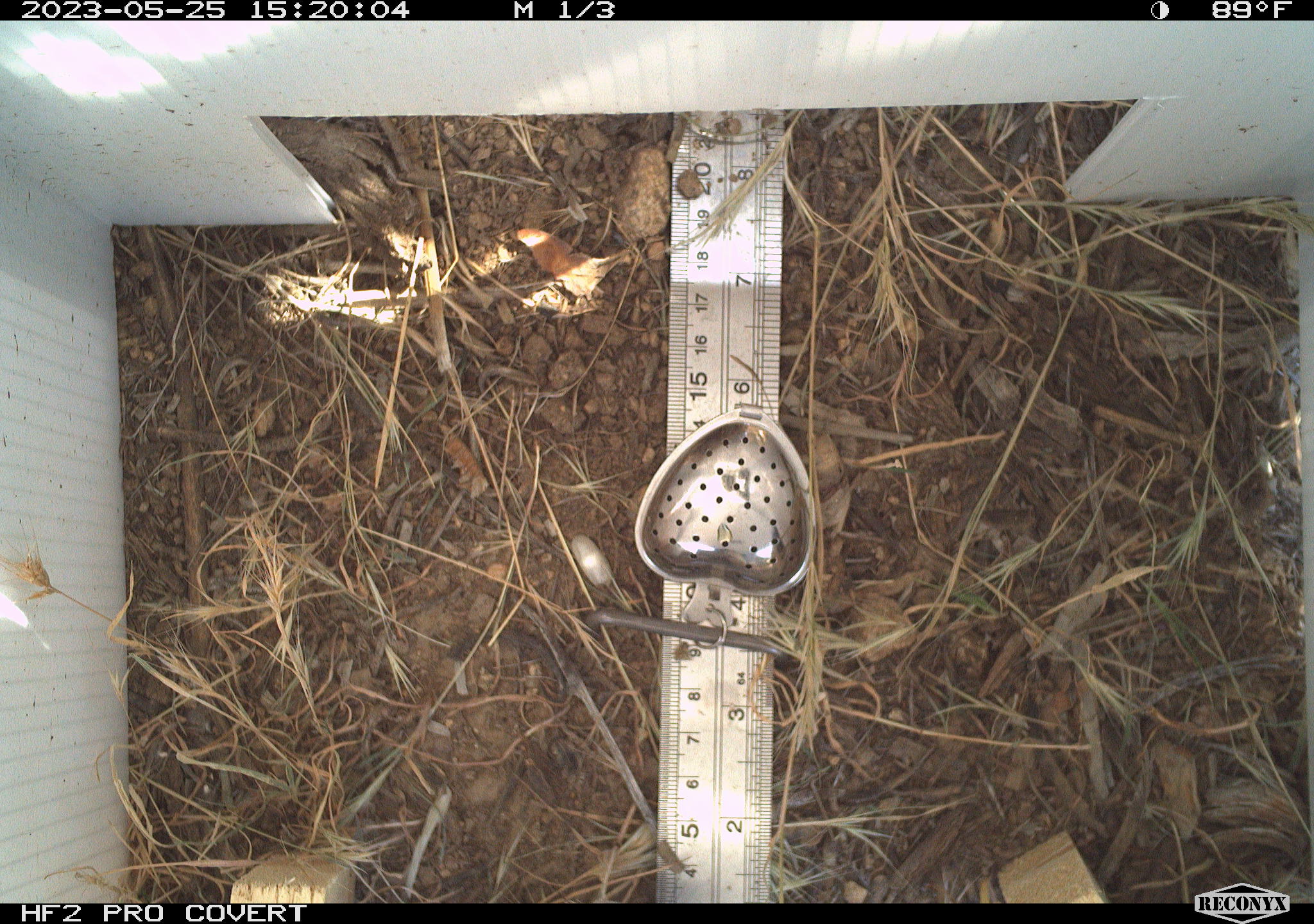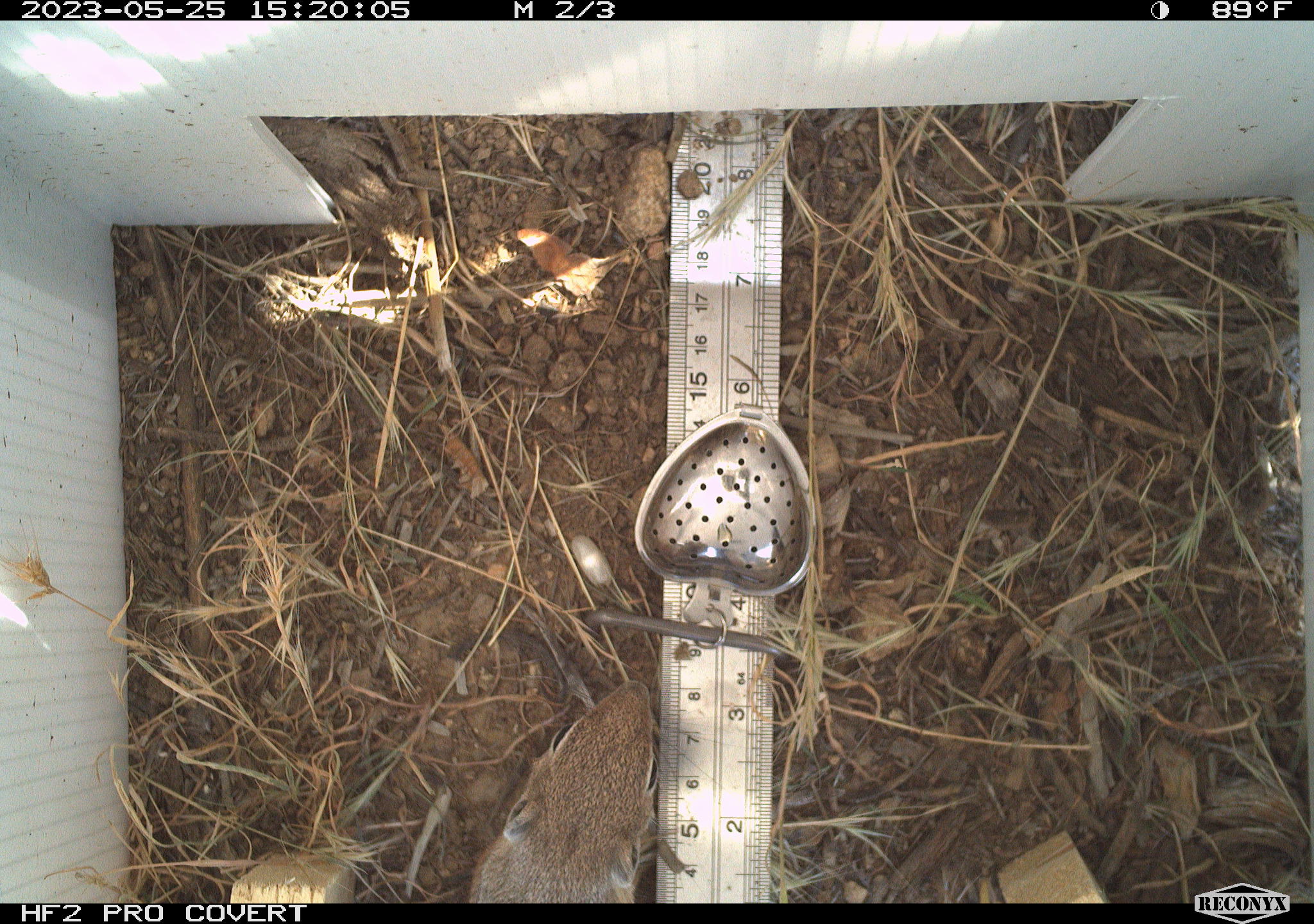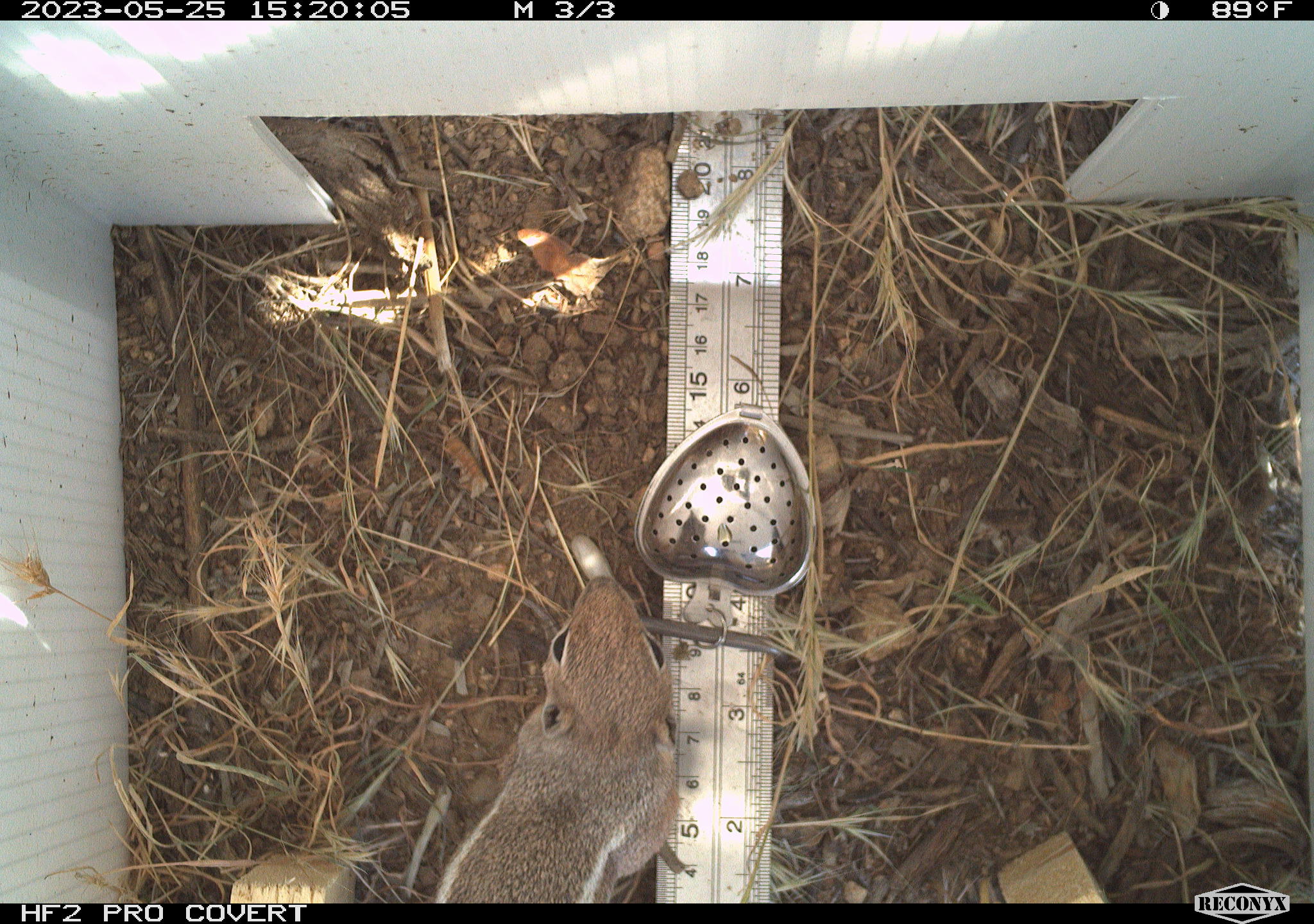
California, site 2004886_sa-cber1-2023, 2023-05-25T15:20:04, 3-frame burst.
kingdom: Animalia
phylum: Chordata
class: Mammalia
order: Rodentia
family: Sciuridae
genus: Ammospermophilus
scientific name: Ammospermophilus leucurus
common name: white-tailed antelope squirrel